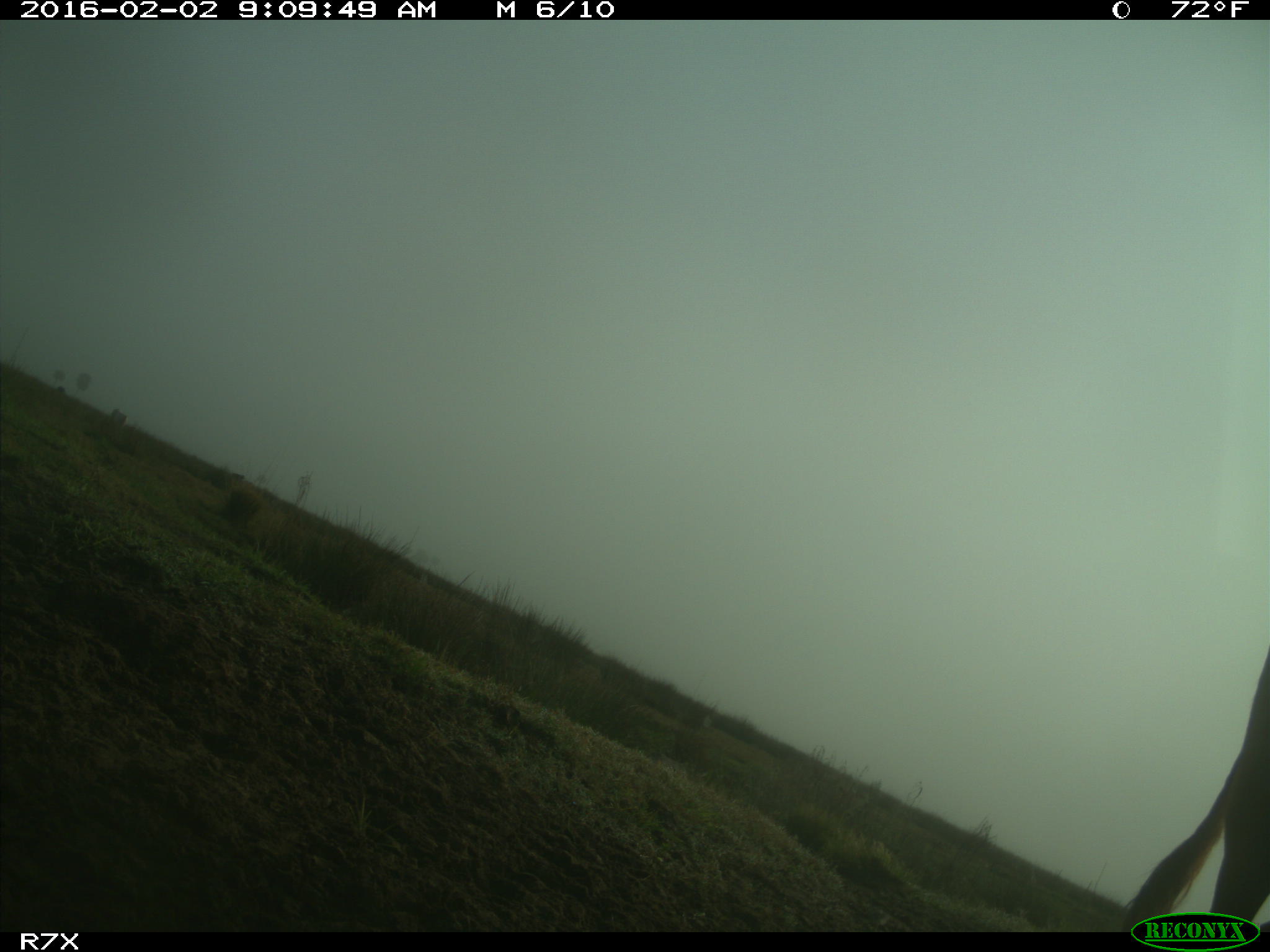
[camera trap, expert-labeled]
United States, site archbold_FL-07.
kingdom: Animalia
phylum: Chordata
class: Mammalia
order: Artiodactyla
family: Bovidae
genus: Bos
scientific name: Bos taurus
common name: domestic cow